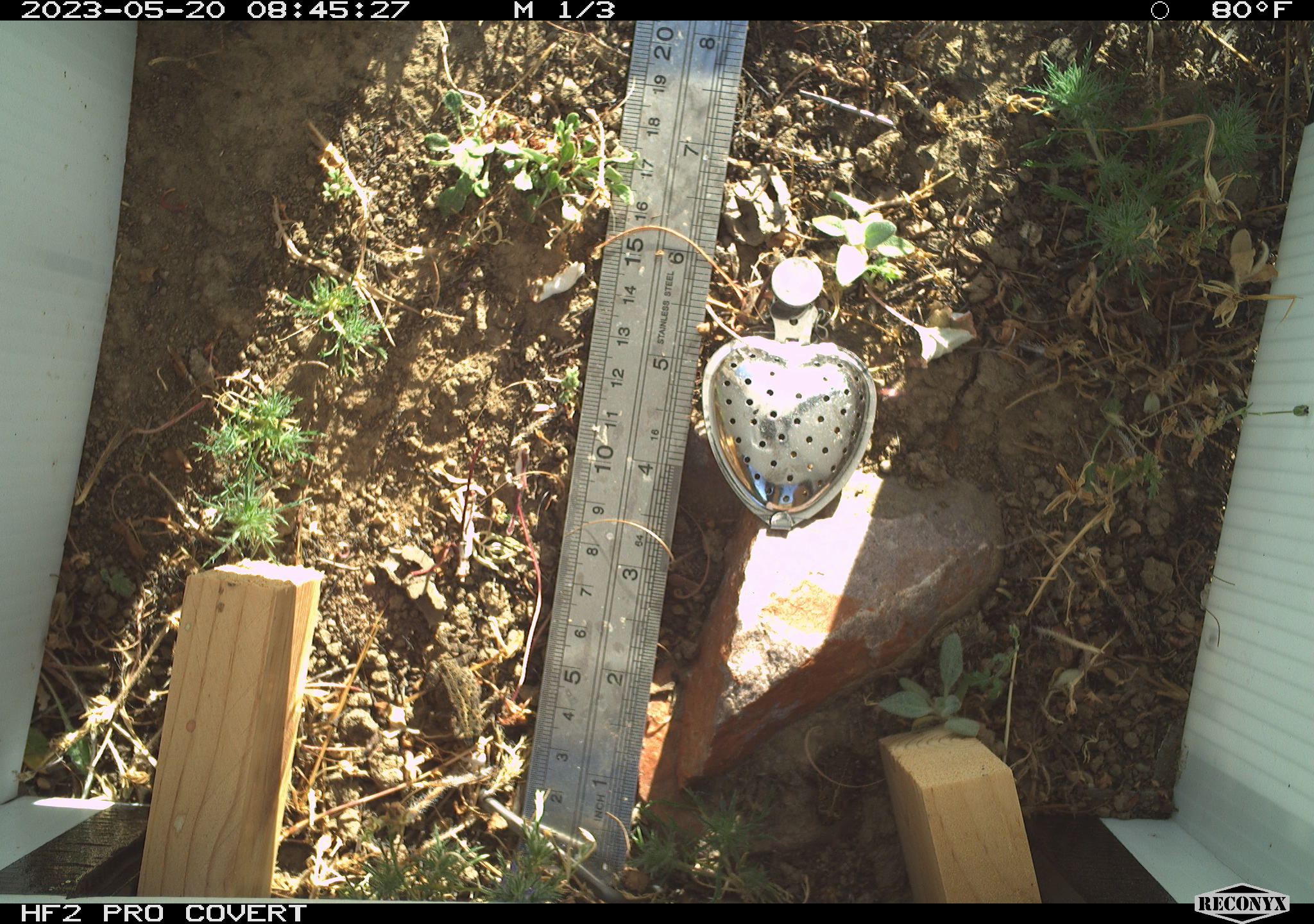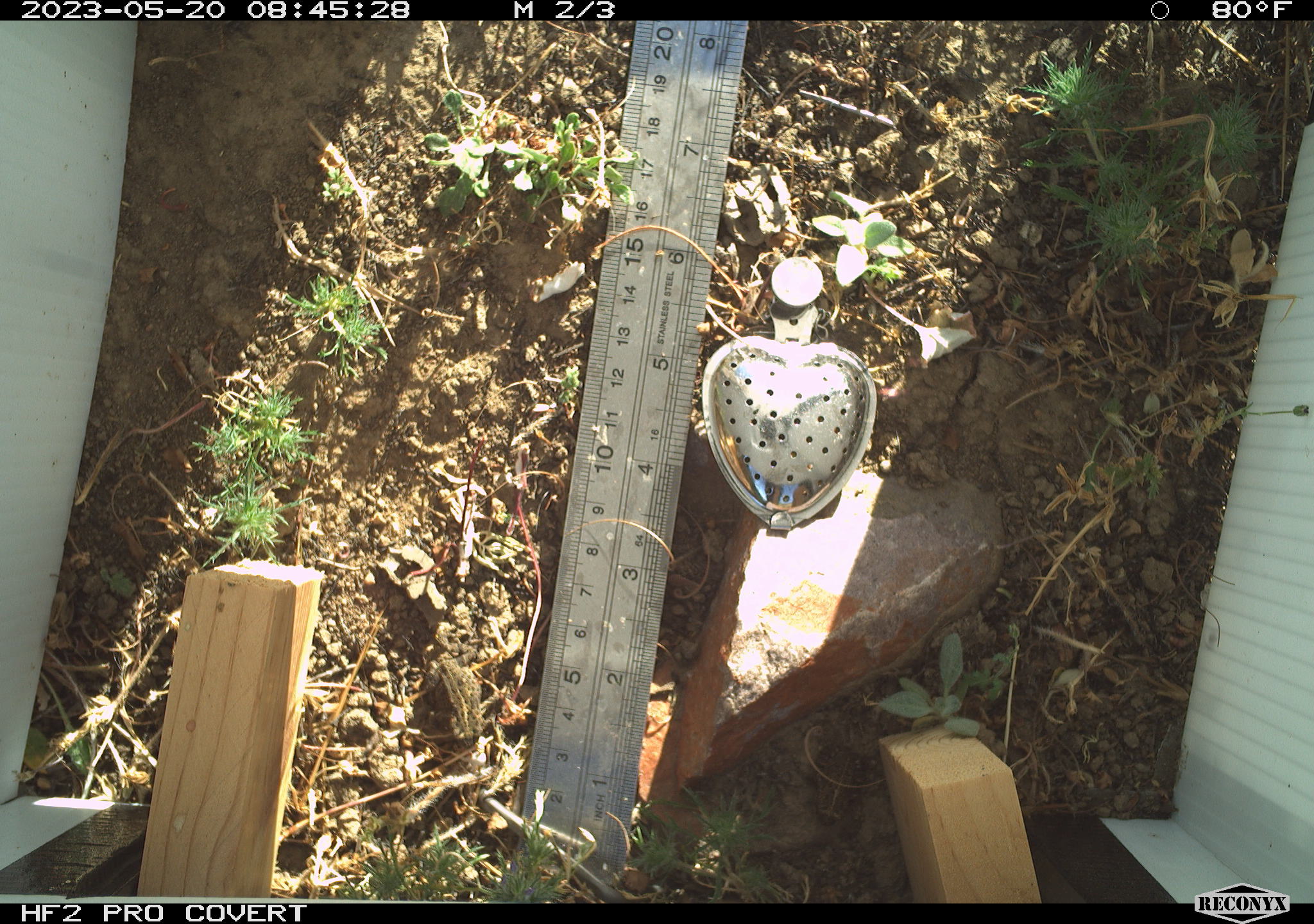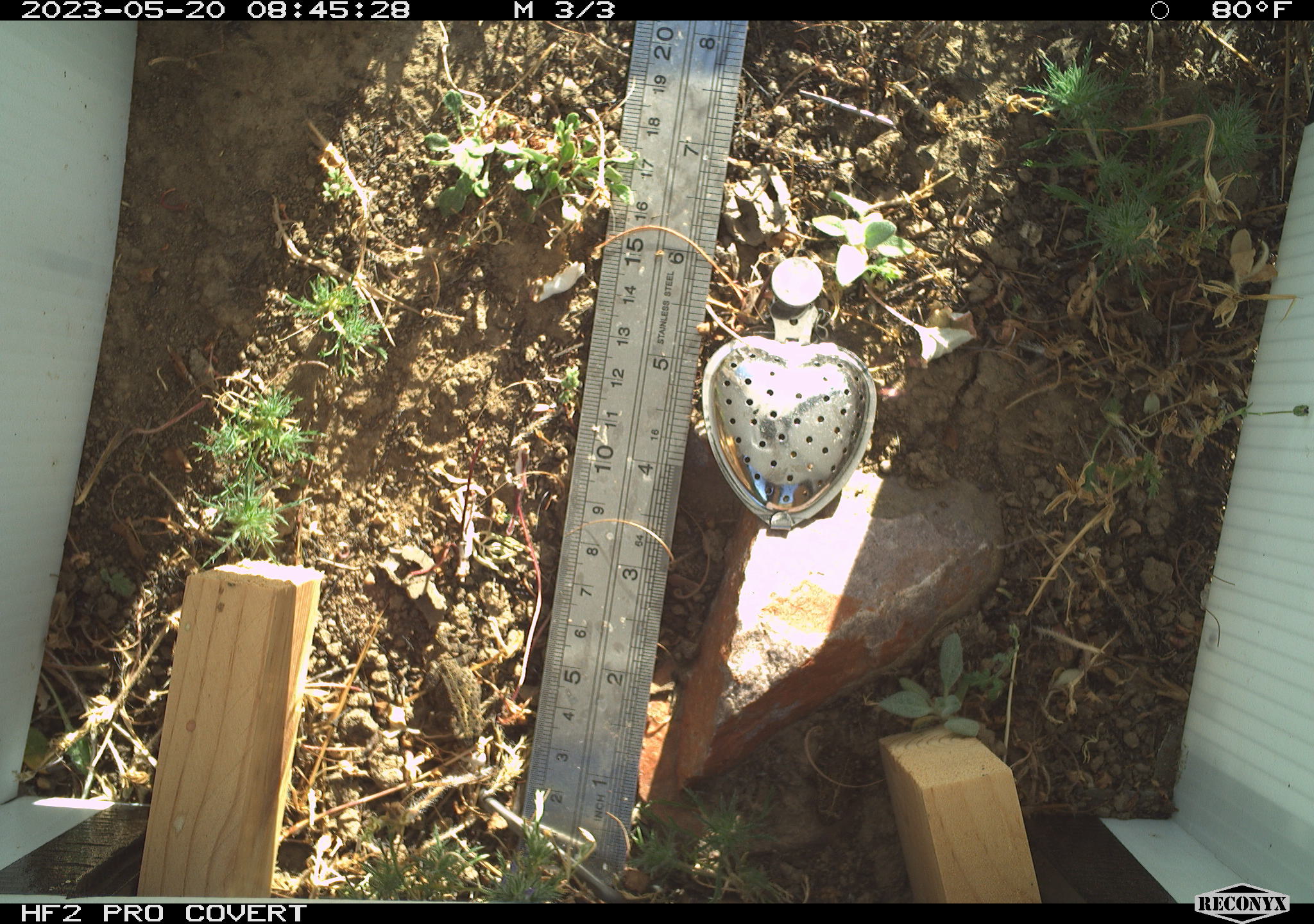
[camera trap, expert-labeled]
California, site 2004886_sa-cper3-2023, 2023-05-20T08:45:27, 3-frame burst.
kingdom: Animalia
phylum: Chordata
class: Amphibia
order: Anura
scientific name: Anura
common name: frogs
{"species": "frogs (Anura)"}